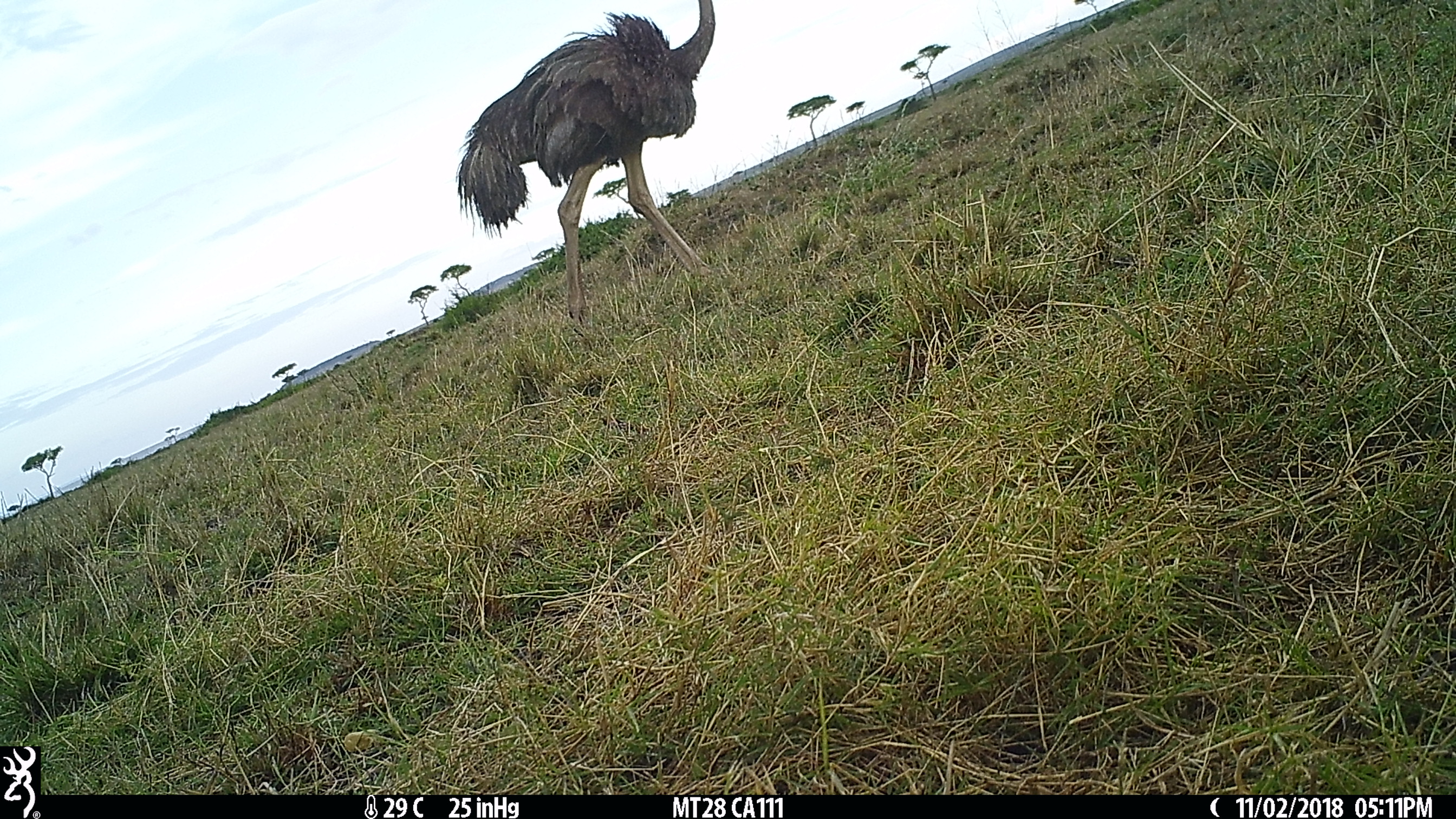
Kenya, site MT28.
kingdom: Animalia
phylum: Chordata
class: Aves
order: Struthioniformes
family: Struthionidae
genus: Struthio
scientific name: Struthio camelus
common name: ostrich